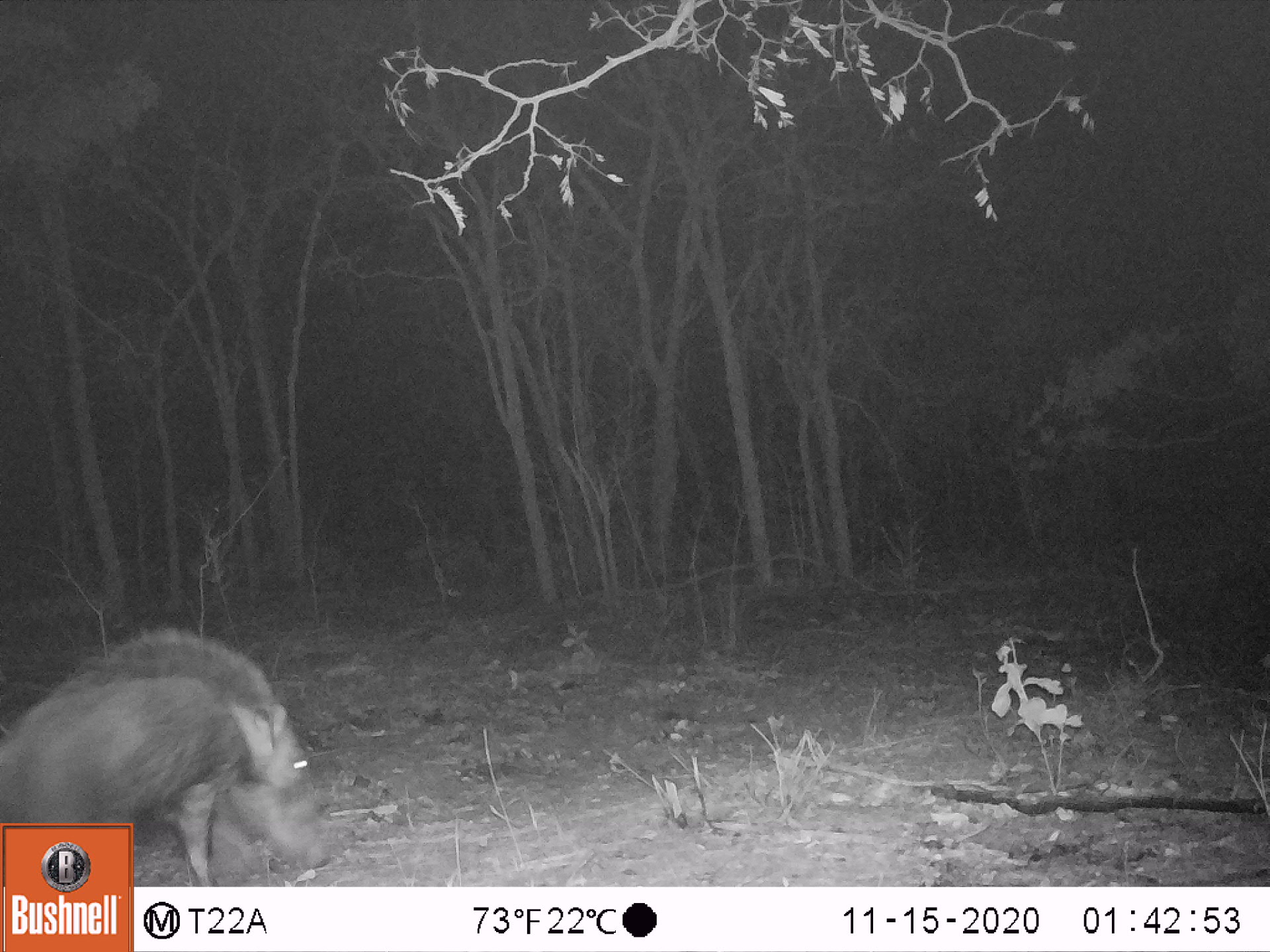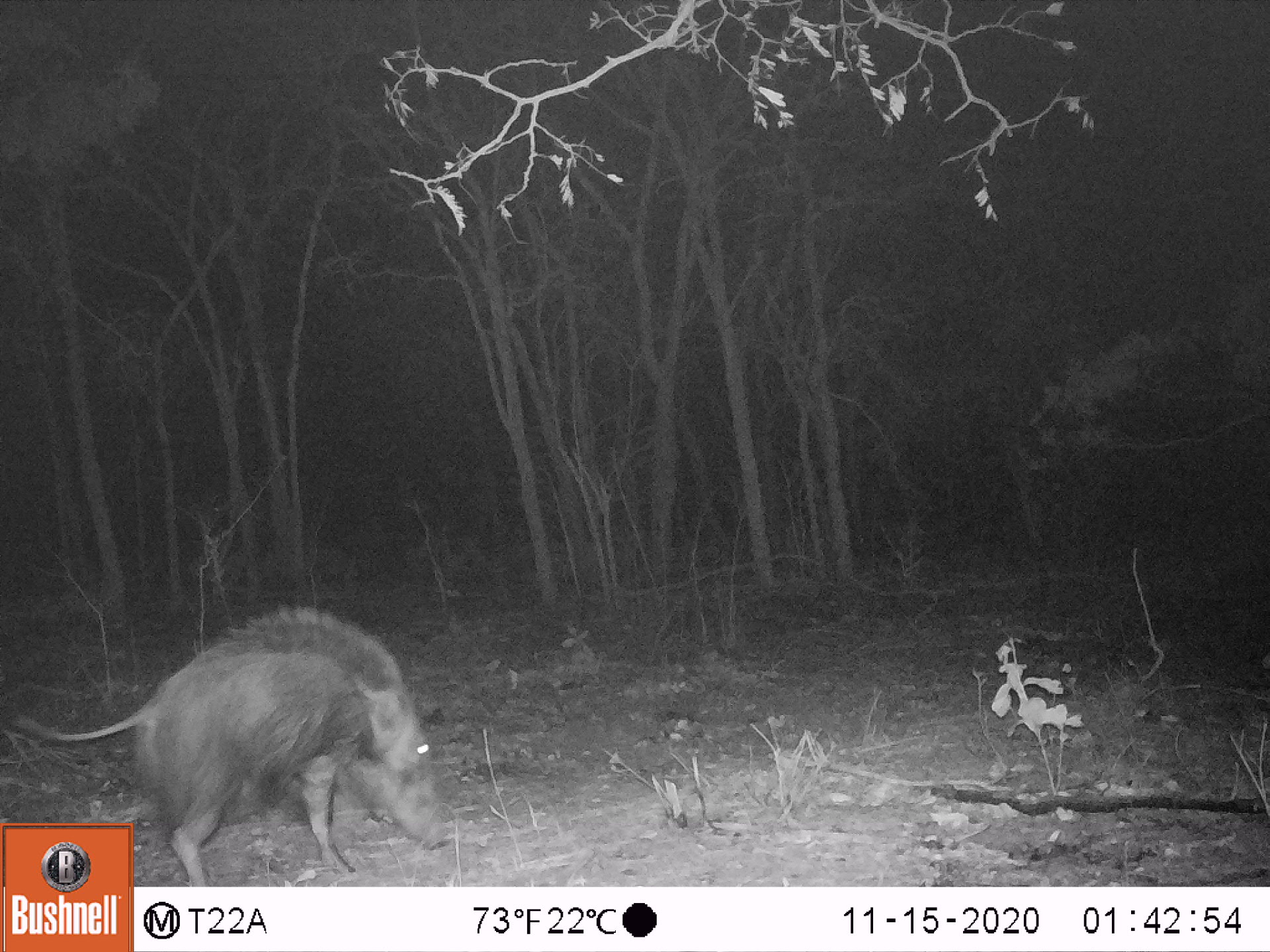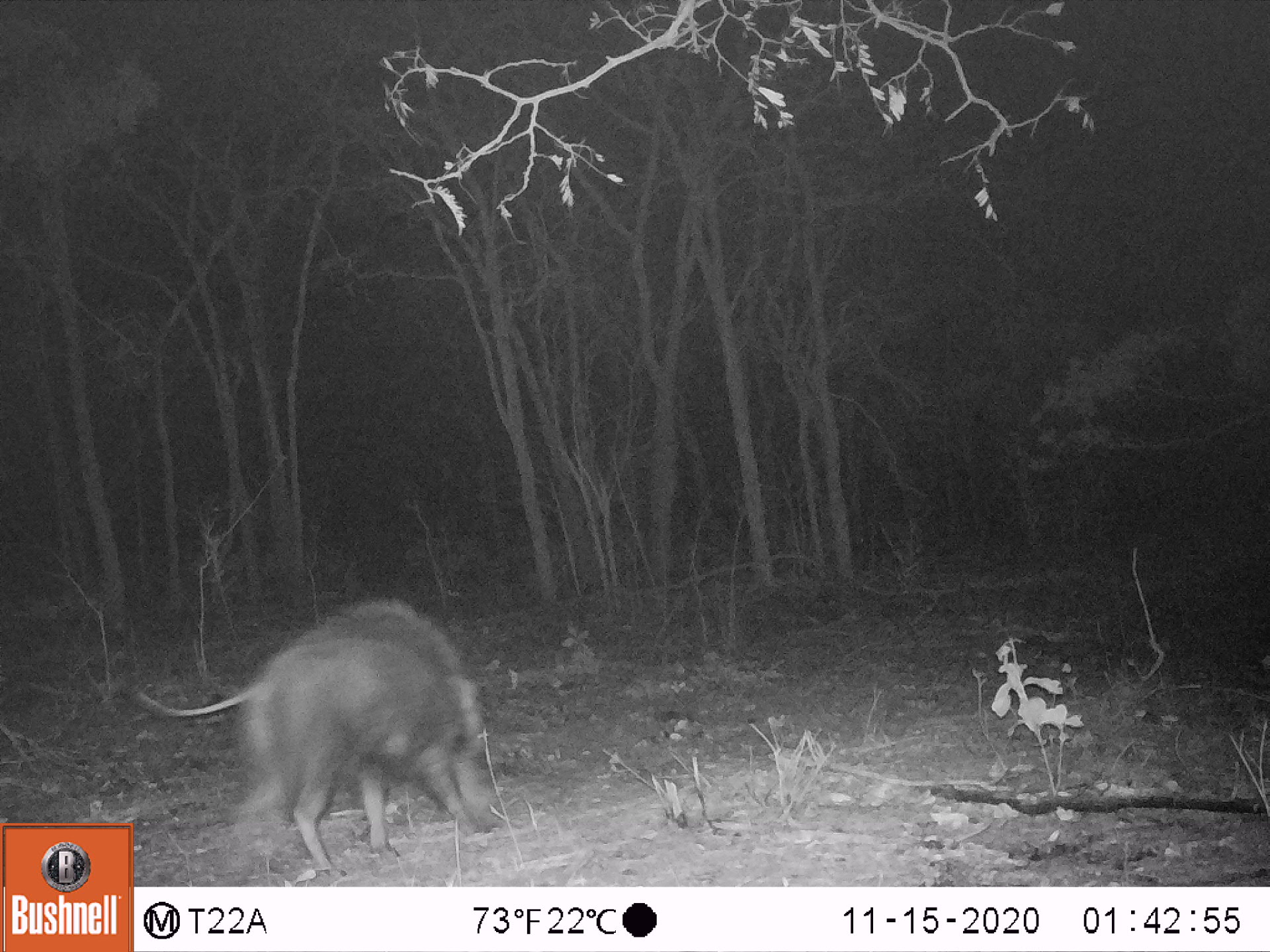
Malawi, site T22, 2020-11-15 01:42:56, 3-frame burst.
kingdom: Animalia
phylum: Chordata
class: Mammalia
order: Artiodactyla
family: Suidae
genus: Potamochoerus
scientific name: Potamochoerus larvatus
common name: bushpig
Bushpig (Potamochoerus larvatus), count 1.